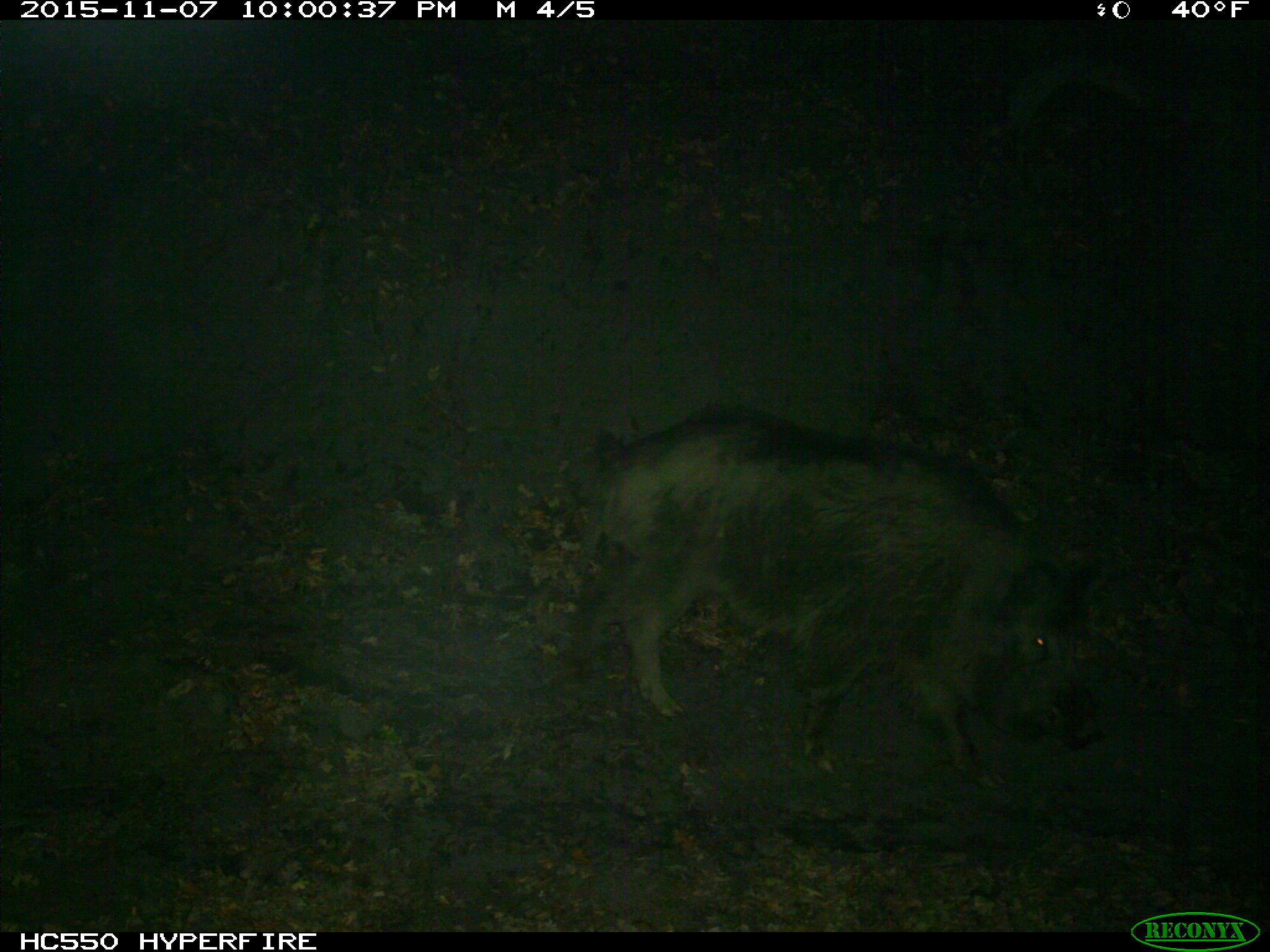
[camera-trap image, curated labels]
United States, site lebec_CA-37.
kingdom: Animalia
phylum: Chordata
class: Mammalia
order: Artiodactyla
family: Suidae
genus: Sus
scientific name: Sus scrofa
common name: wild boar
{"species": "Sus scrofa (wild boar)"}